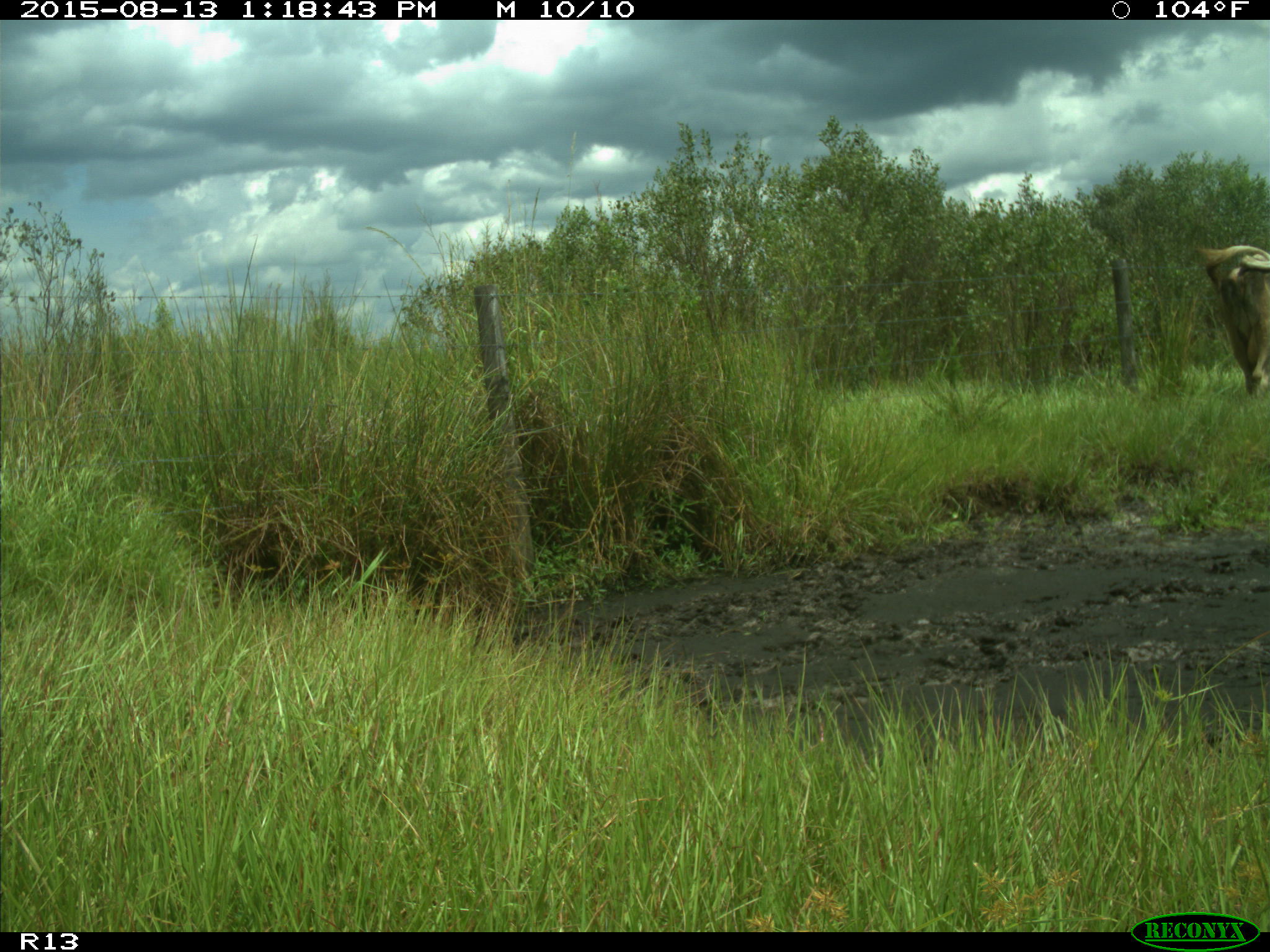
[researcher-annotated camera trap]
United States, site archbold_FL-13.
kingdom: Animalia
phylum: Chordata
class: Mammalia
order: Artiodactyla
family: Bovidae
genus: Bos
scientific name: Bos taurus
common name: domestic cow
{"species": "Bos taurus (domestic cow)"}